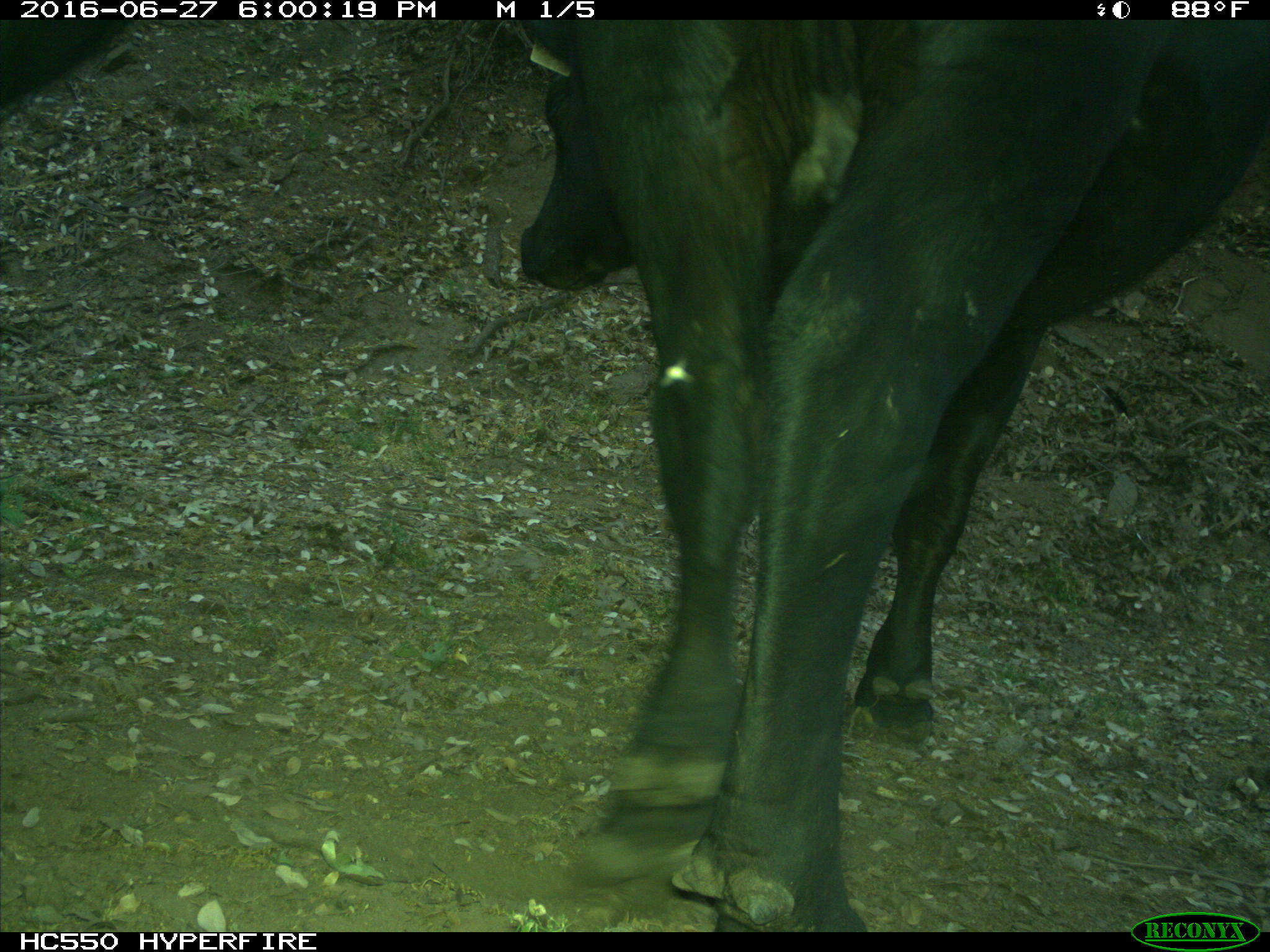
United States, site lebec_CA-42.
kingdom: Animalia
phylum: Chordata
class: Mammalia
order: Artiodactyla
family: Bovidae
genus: Bos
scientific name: Bos taurus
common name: domestic cow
Bos taurus (domestic cow).